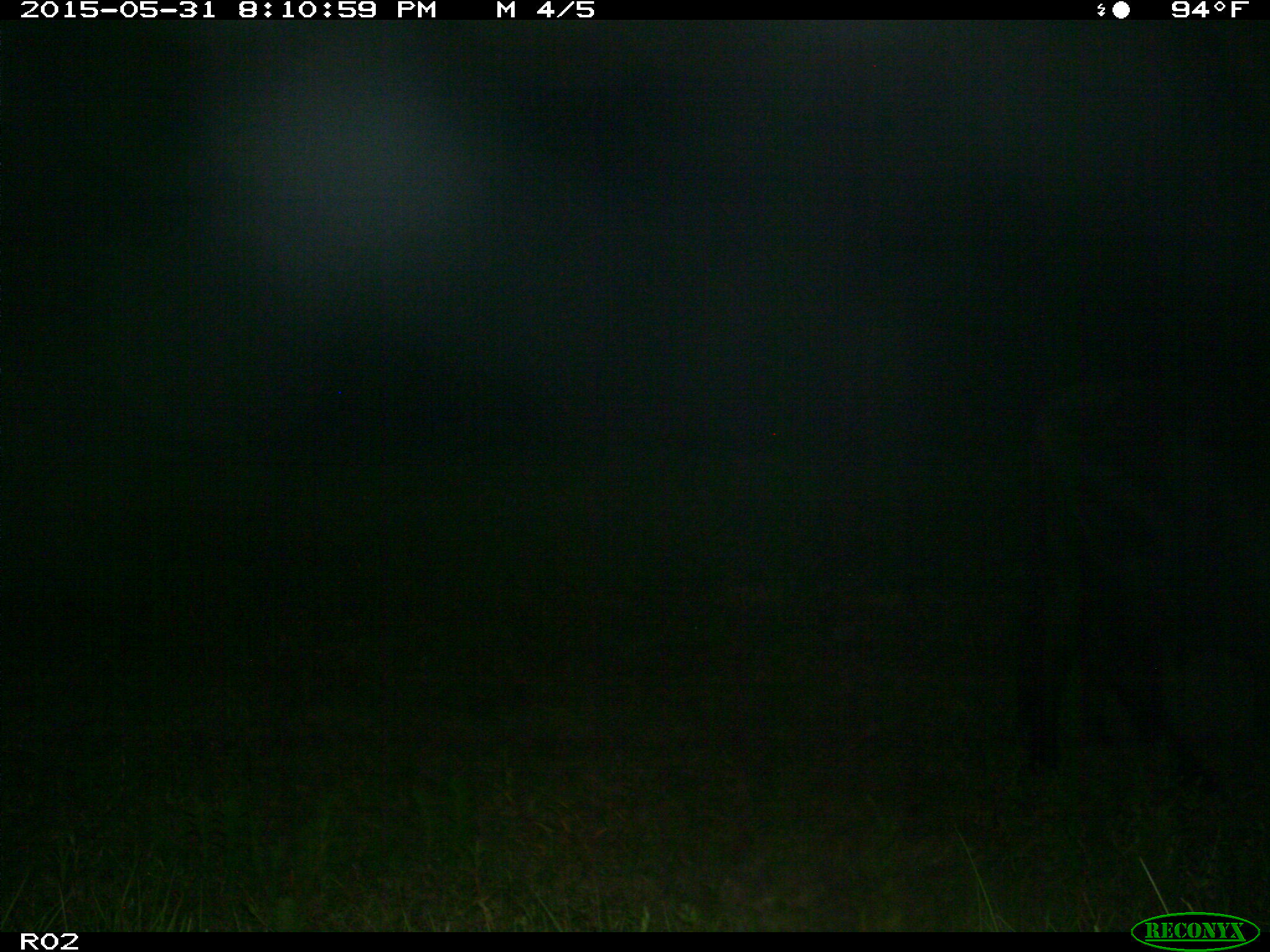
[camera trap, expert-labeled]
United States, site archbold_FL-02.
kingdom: Animalia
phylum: Chordata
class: Mammalia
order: Artiodactyla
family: Bovidae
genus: Bos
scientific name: Bos taurus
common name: domestic cow